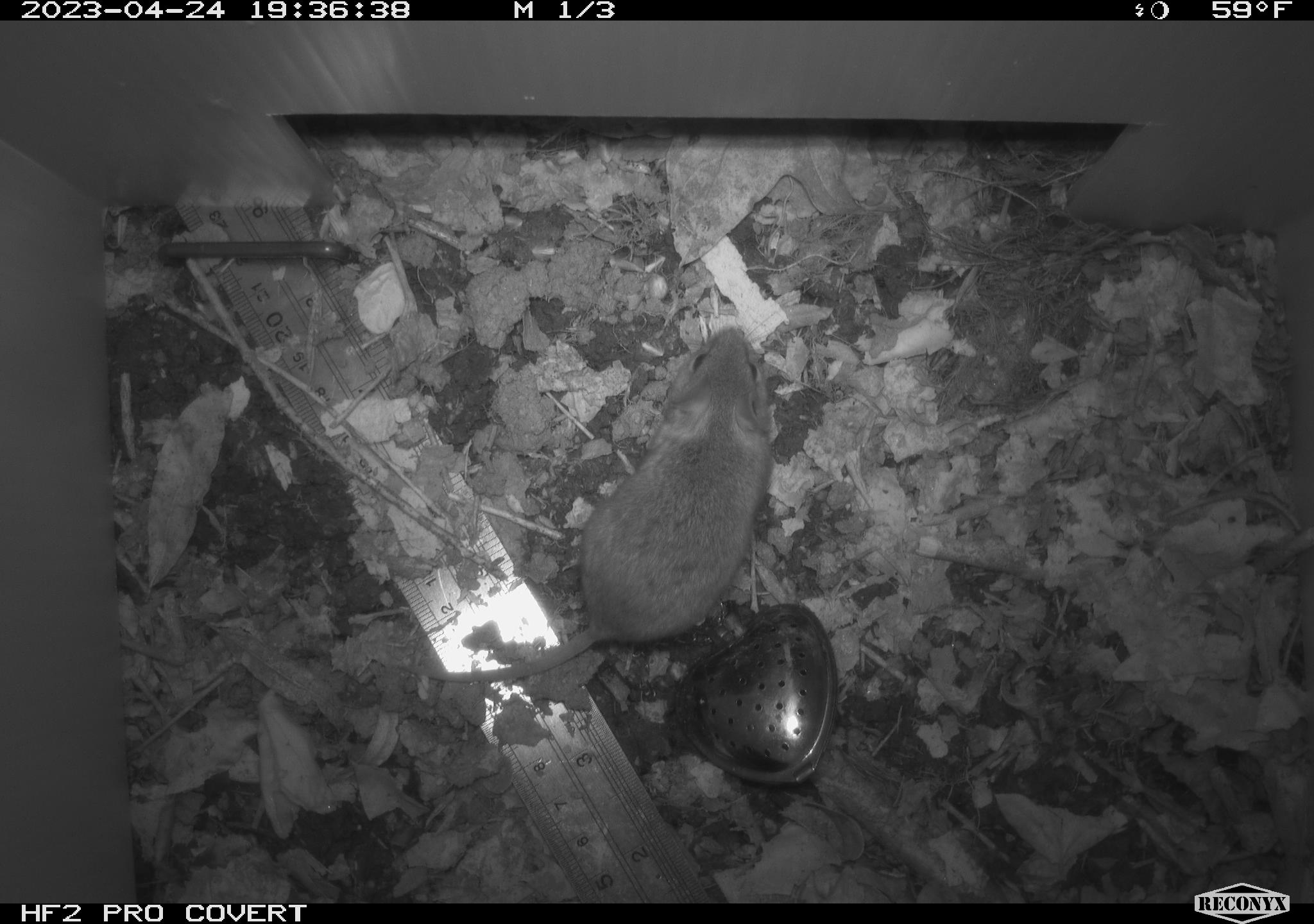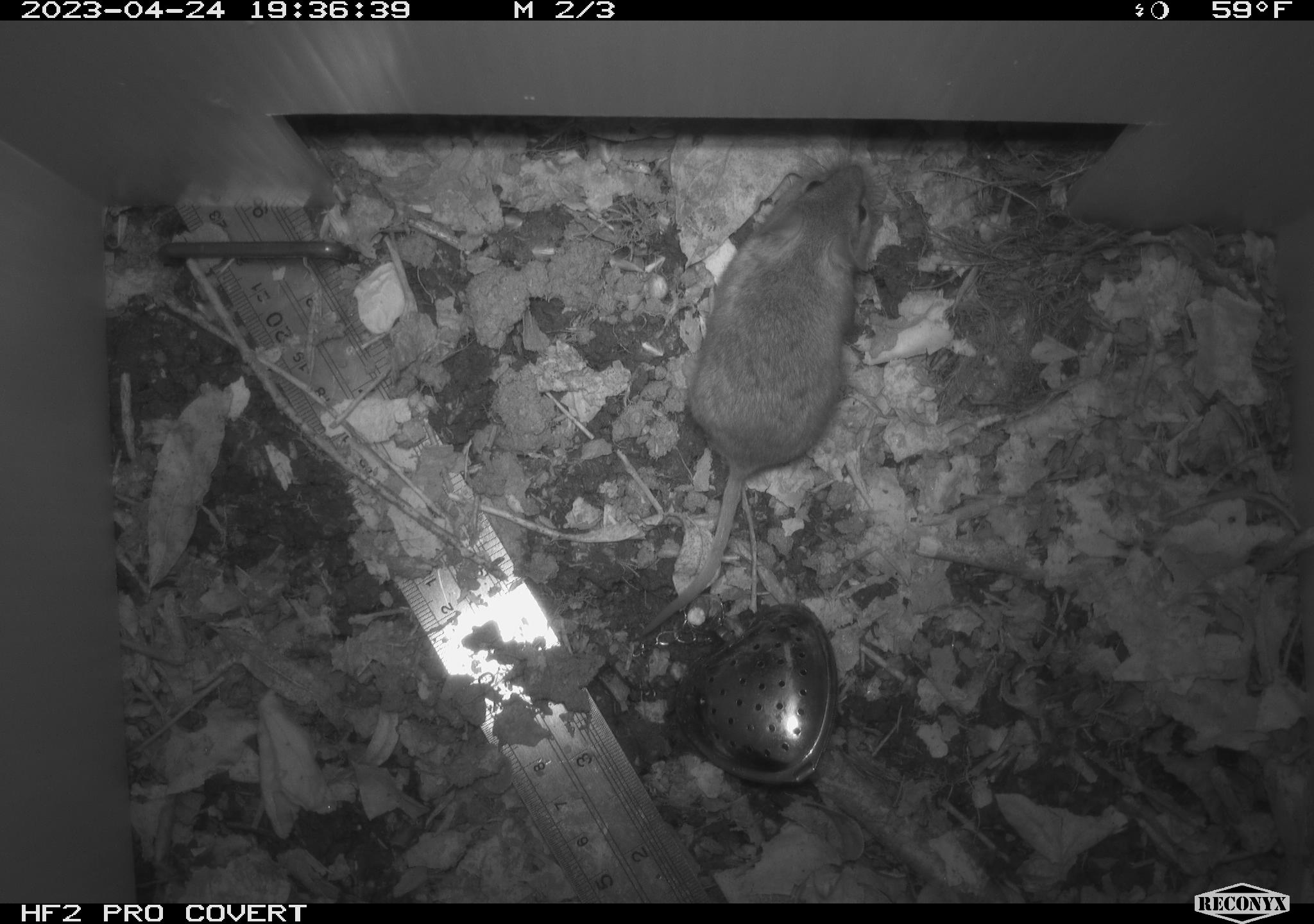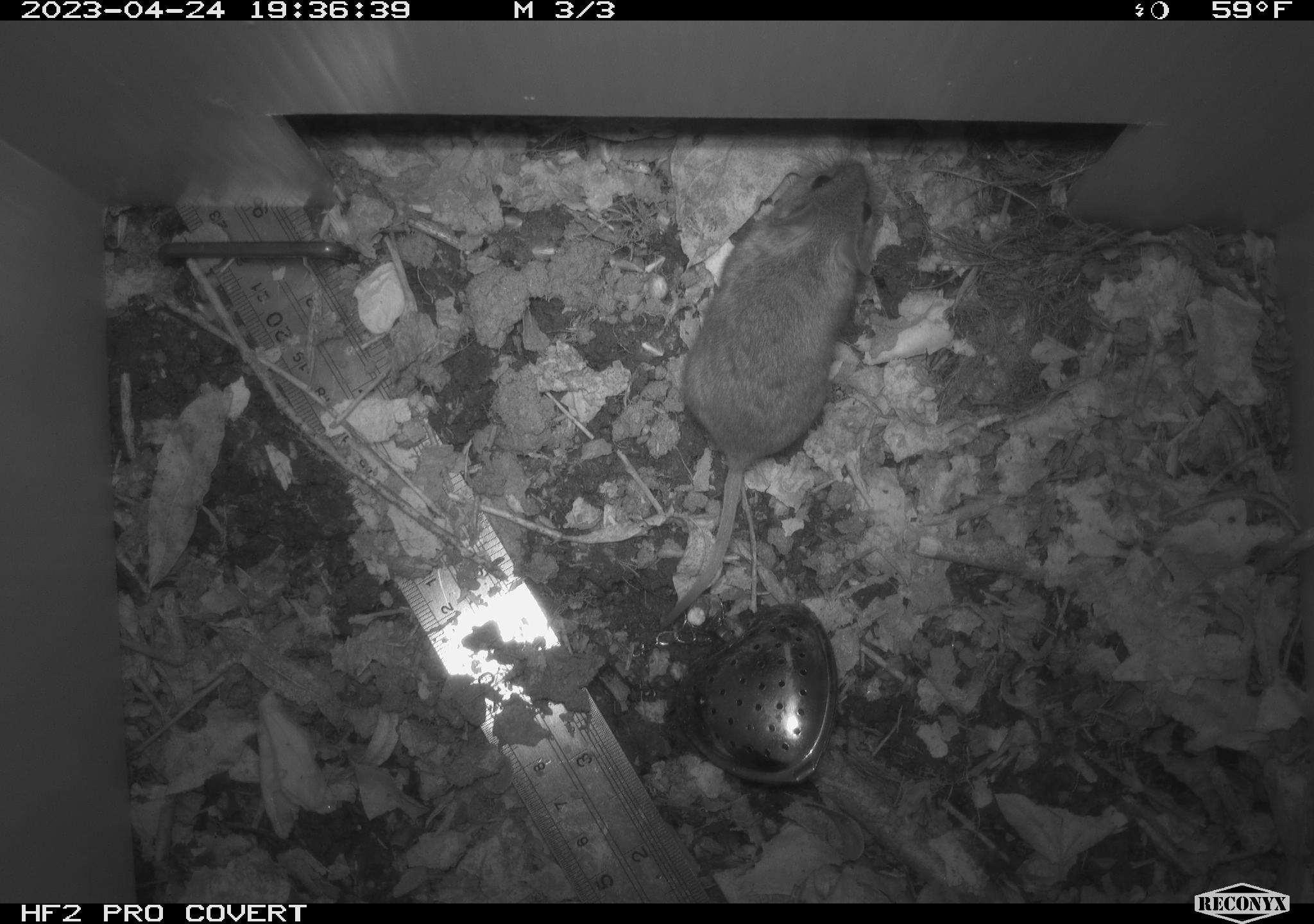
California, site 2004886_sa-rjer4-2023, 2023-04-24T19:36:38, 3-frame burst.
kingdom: Animalia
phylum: Chordata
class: Mammalia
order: Rodentia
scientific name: Rodentia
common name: mouse species